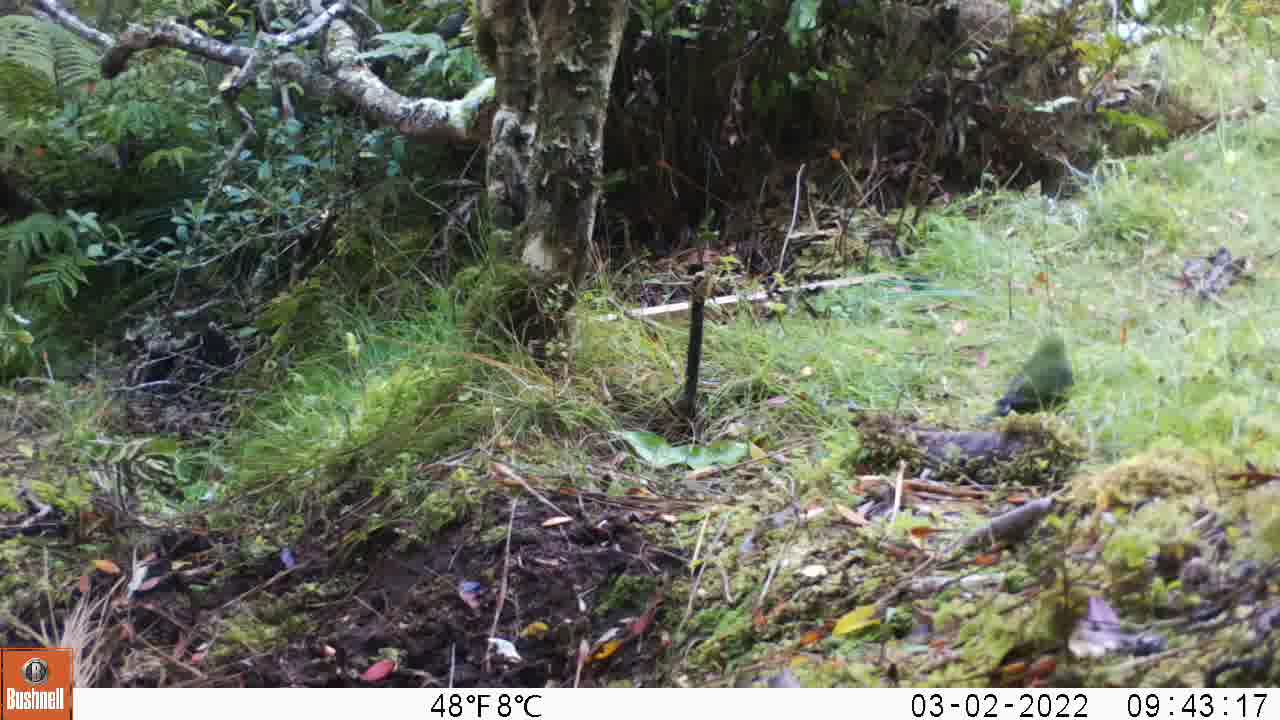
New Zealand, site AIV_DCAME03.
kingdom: Animalia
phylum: Chordata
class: Aves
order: Psittaciformes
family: Psittaculidae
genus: Cyanoramphus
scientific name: Cyanoramphus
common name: parakeet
Parakeet (Cyanoramphus).